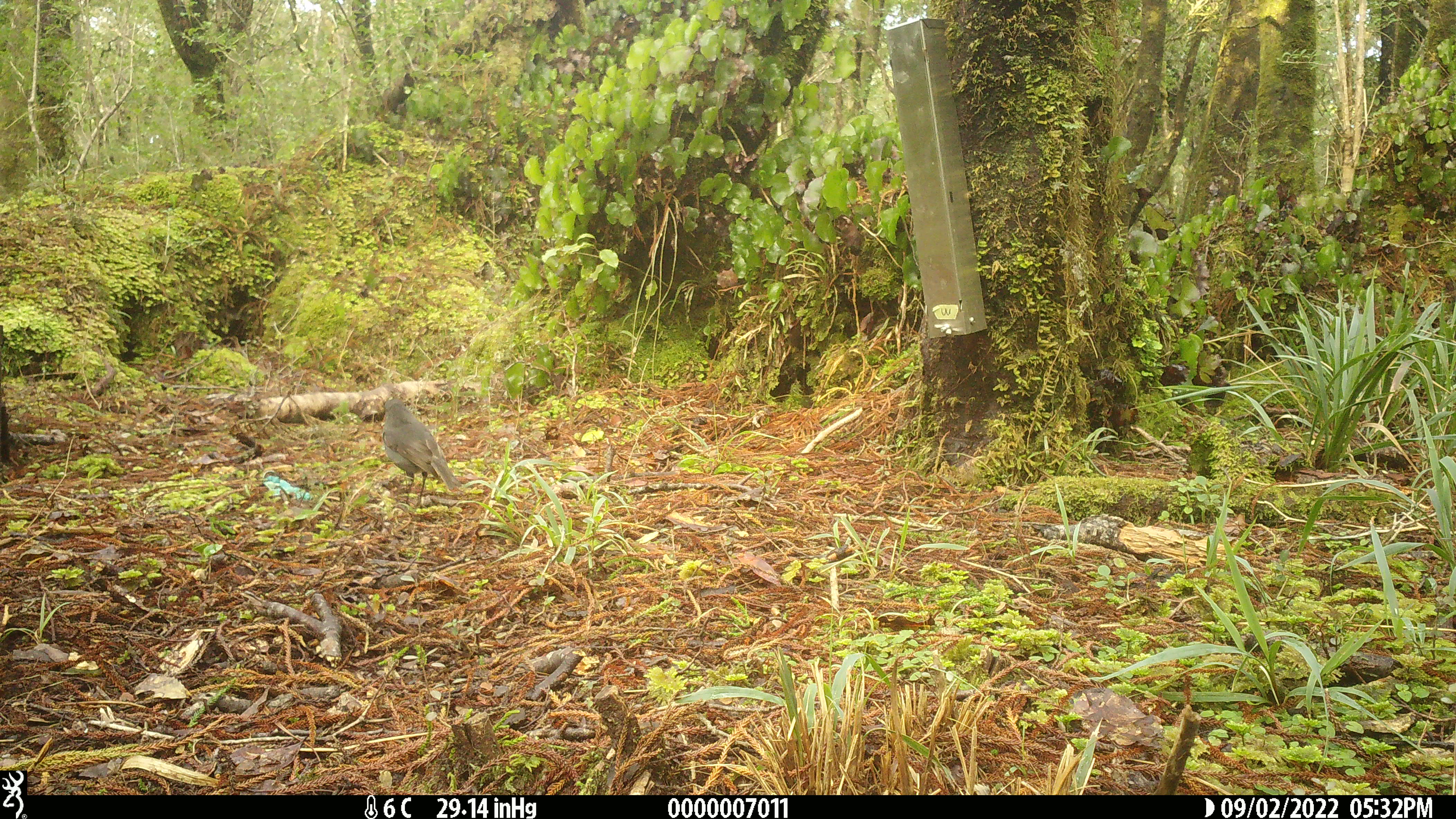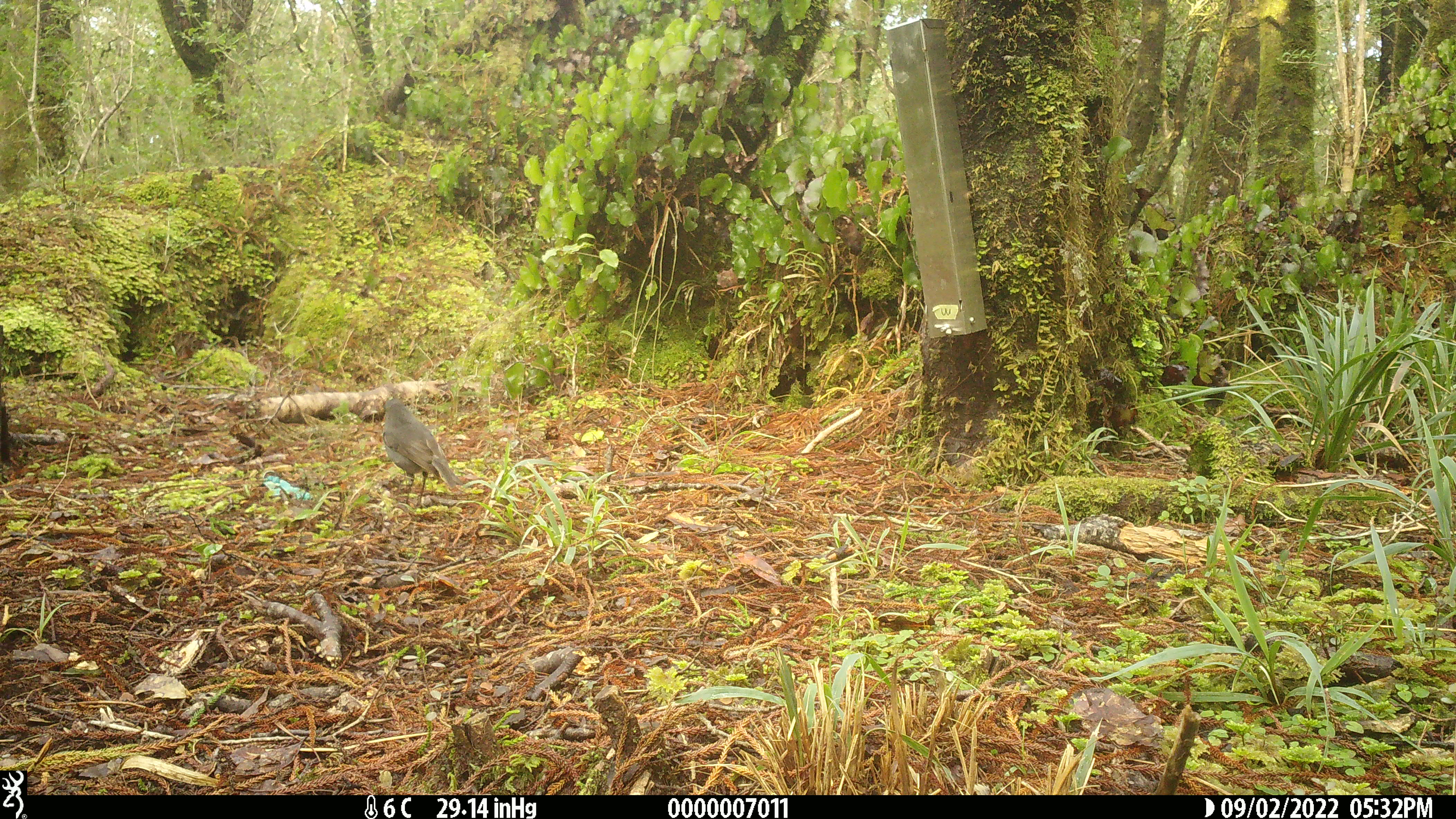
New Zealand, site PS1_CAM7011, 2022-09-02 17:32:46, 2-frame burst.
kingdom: Animalia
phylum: Chordata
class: Aves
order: Passeriformes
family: Petroicidae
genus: Petroica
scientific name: Petroica australis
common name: new zealand robin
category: robin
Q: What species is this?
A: Robin (new zealand robin) (Petroica australis).